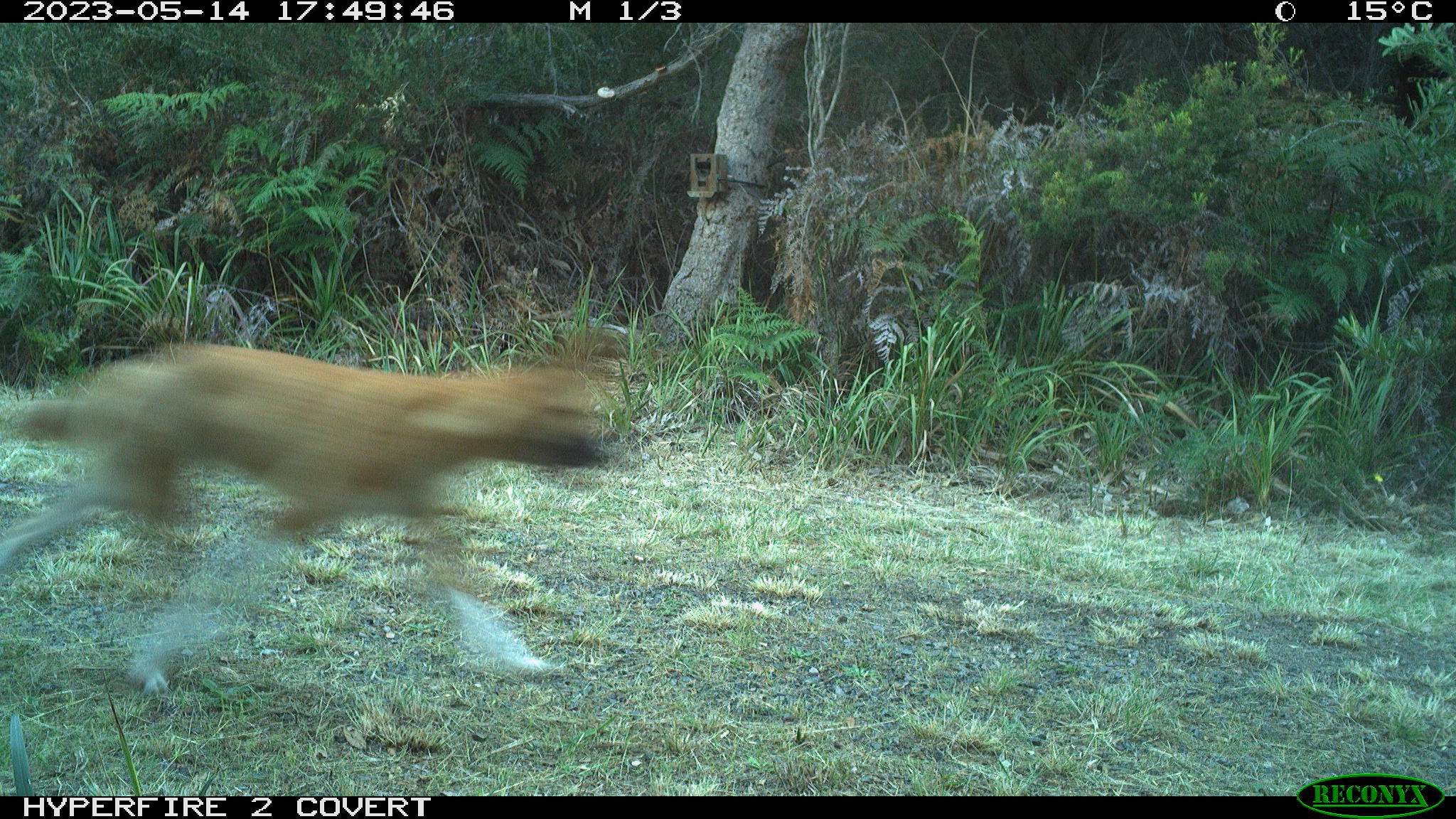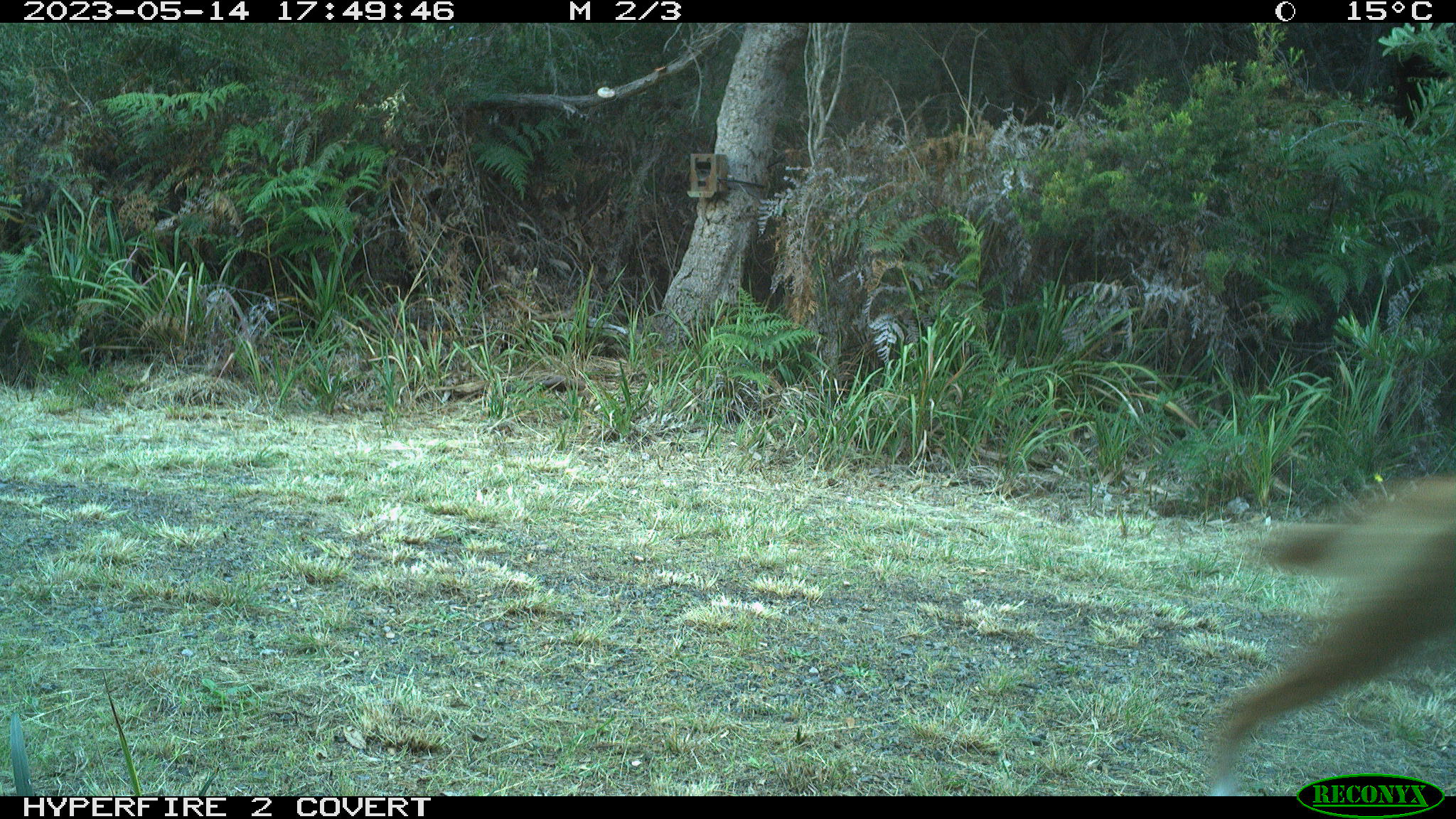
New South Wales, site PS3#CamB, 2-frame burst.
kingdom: Animalia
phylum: Chordata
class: Mammalia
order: Carnivora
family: Canidae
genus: Canis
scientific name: Canis familiaris dingo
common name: dingo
Dingo (Canis familiaris dingo).